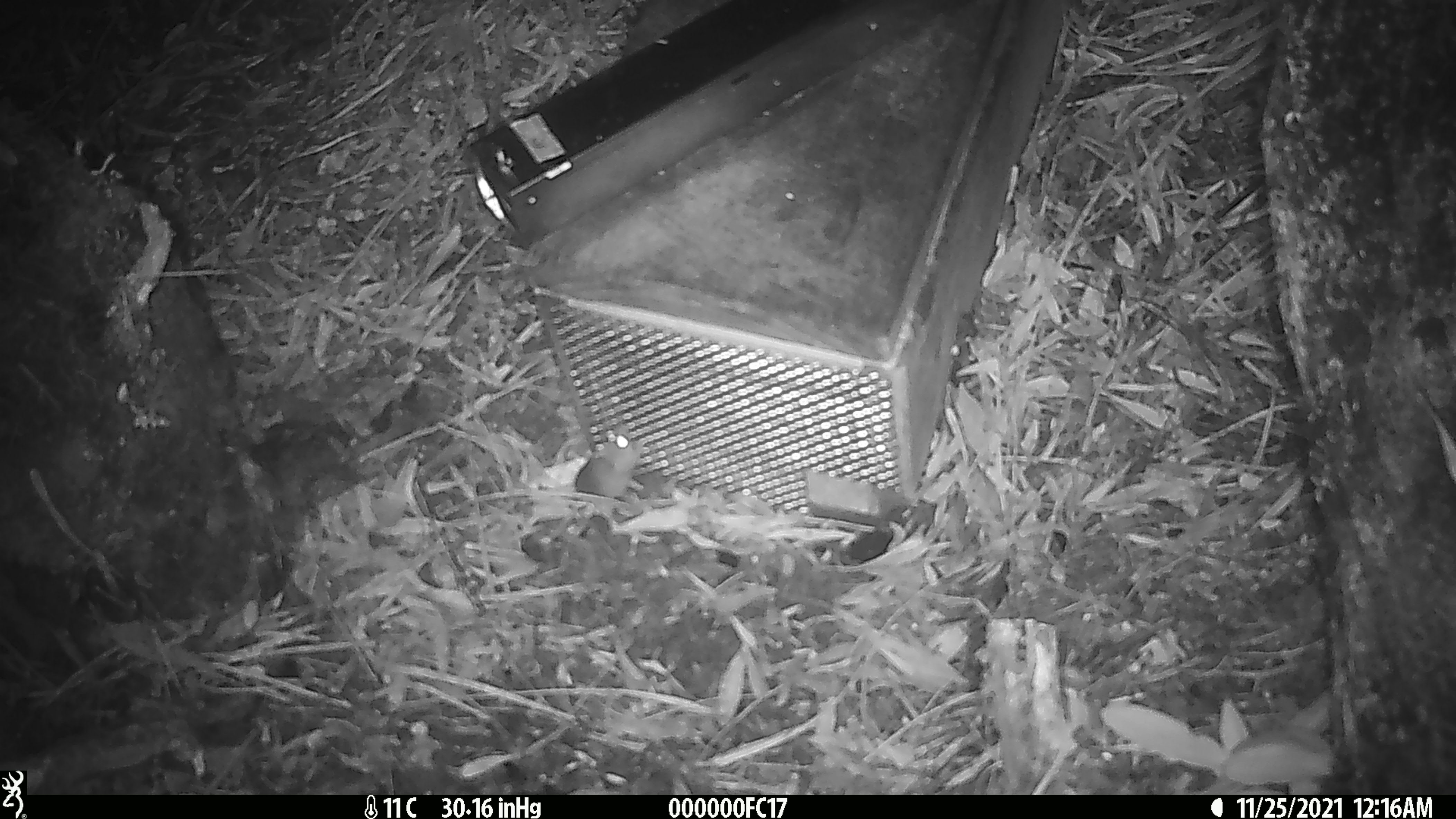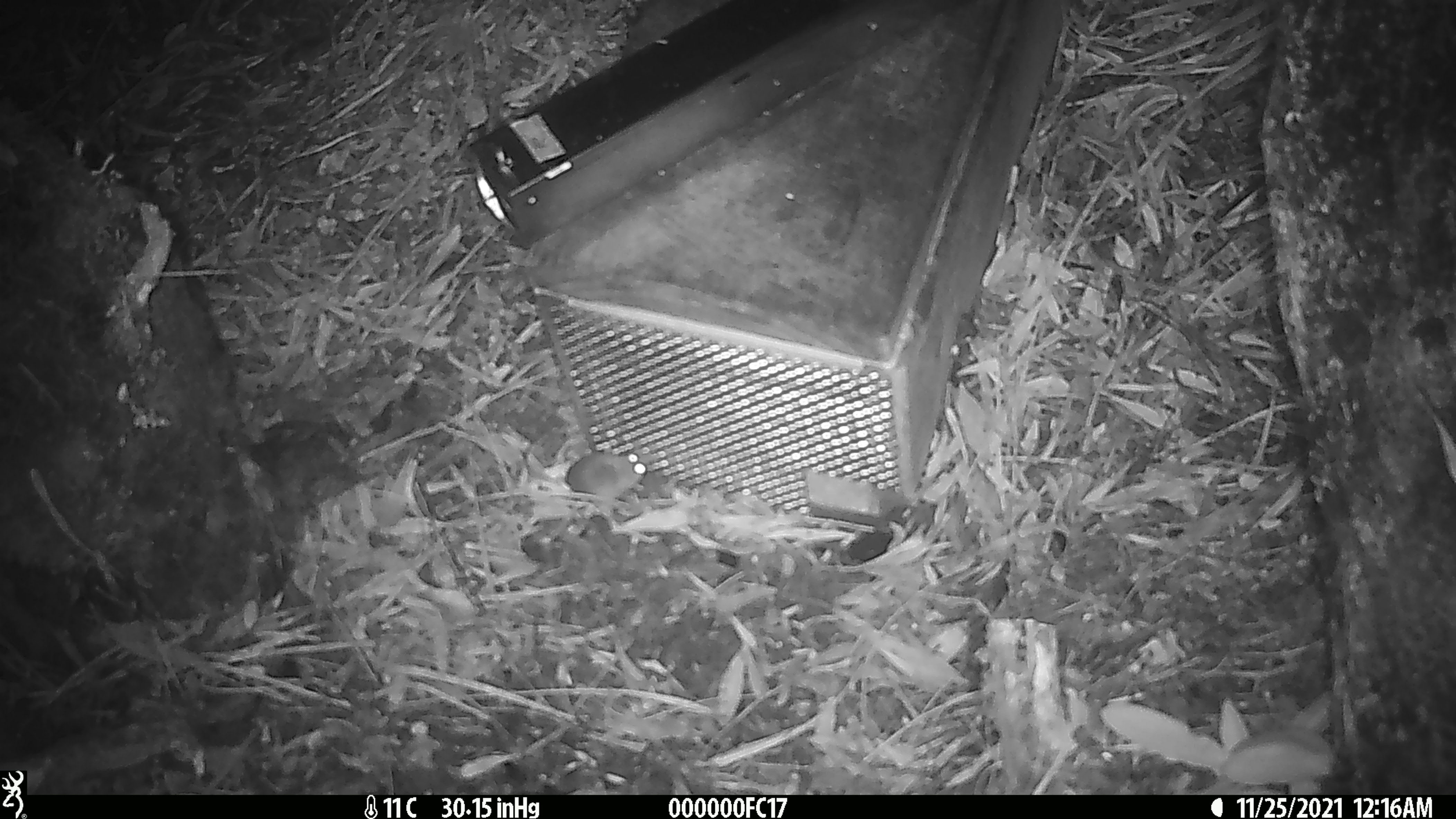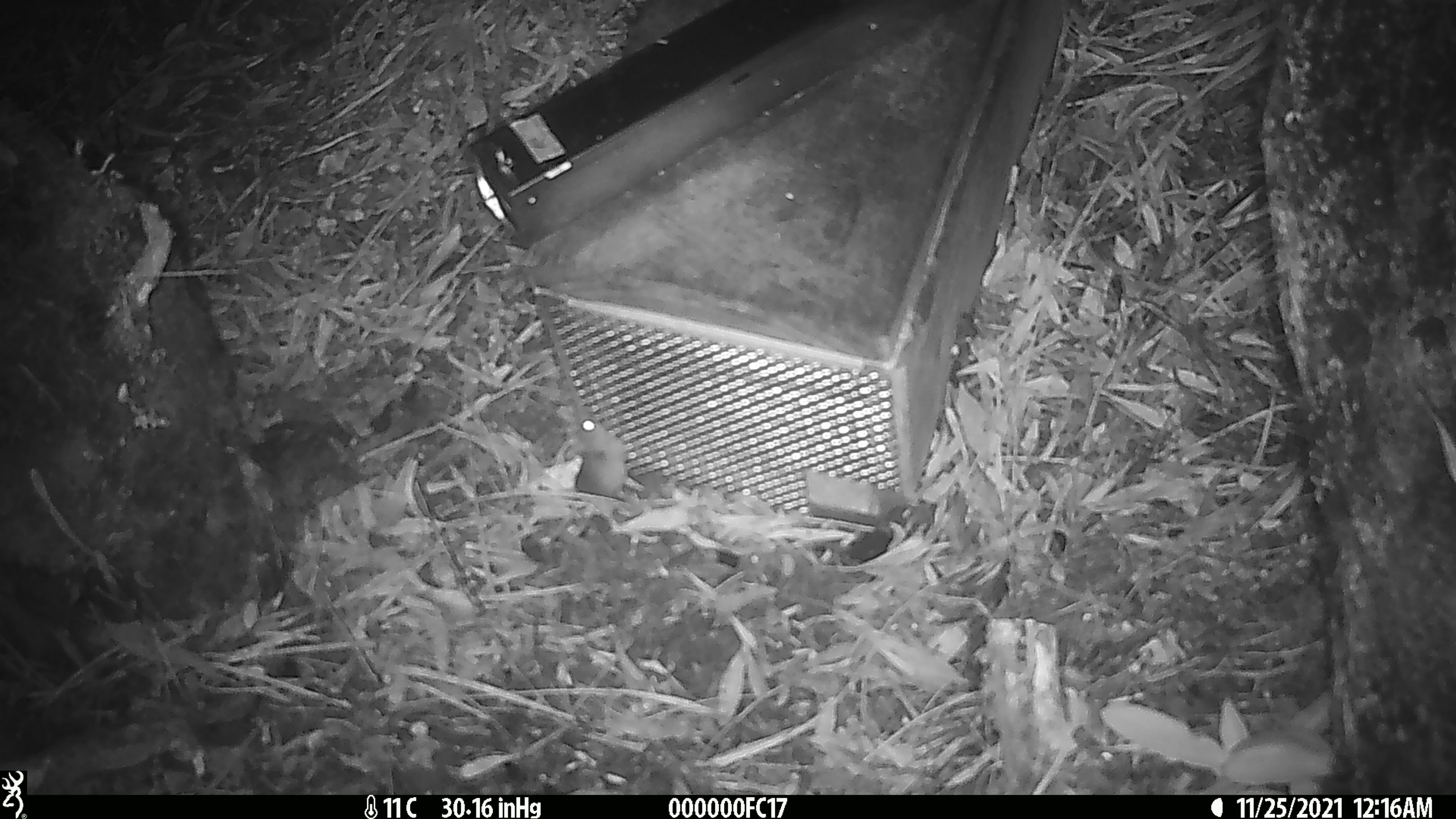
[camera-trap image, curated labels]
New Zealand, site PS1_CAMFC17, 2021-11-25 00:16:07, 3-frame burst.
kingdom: Animalia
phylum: Chordata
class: Mammalia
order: Rodentia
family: Muridae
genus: Mus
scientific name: Mus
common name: mouse